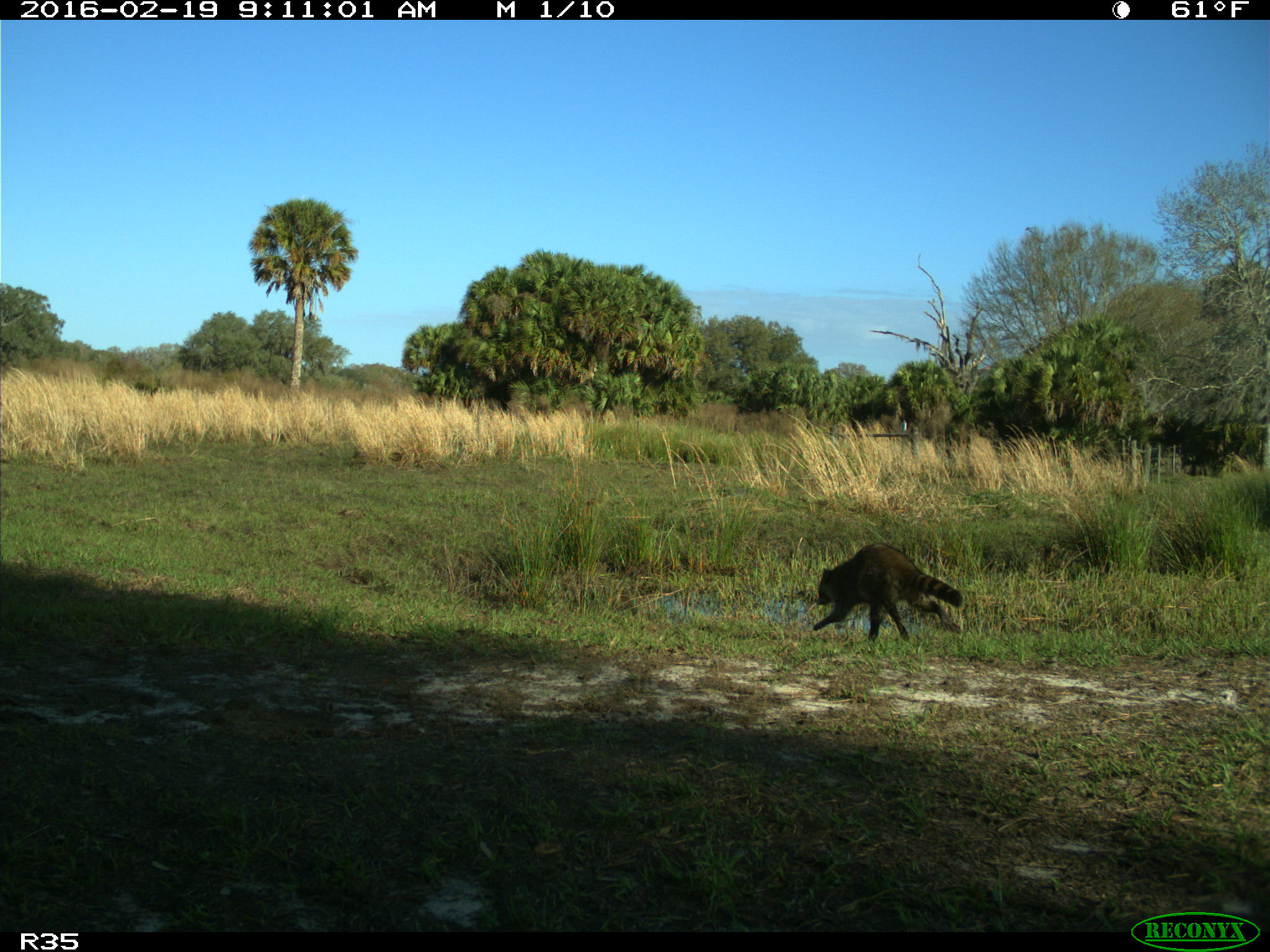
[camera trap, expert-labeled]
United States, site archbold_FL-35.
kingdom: Animalia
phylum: Chordata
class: Mammalia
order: Carnivora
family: Procyonidae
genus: Procyon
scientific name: Procyon lotor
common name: common raccoon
Procyon lotor (common raccoon).